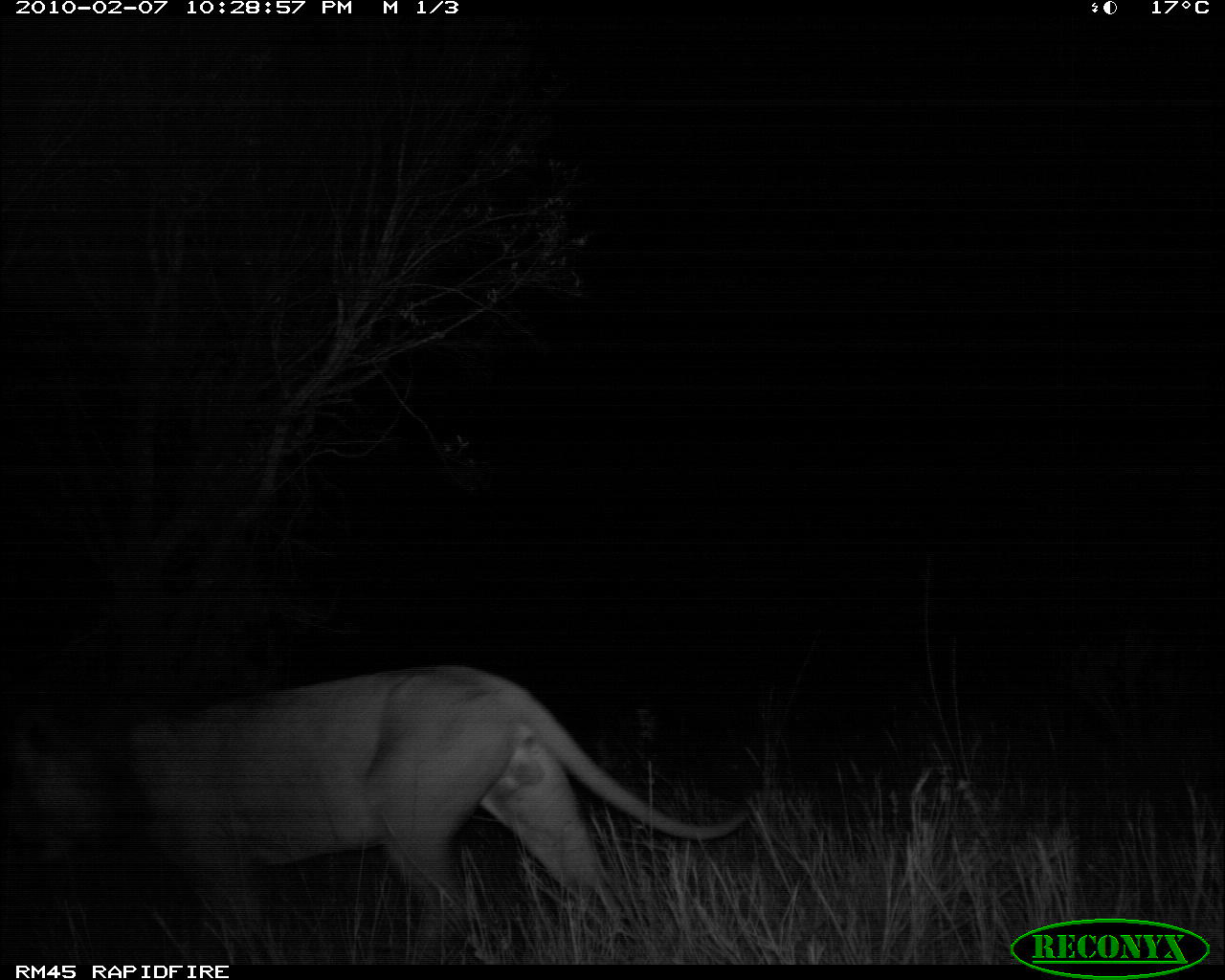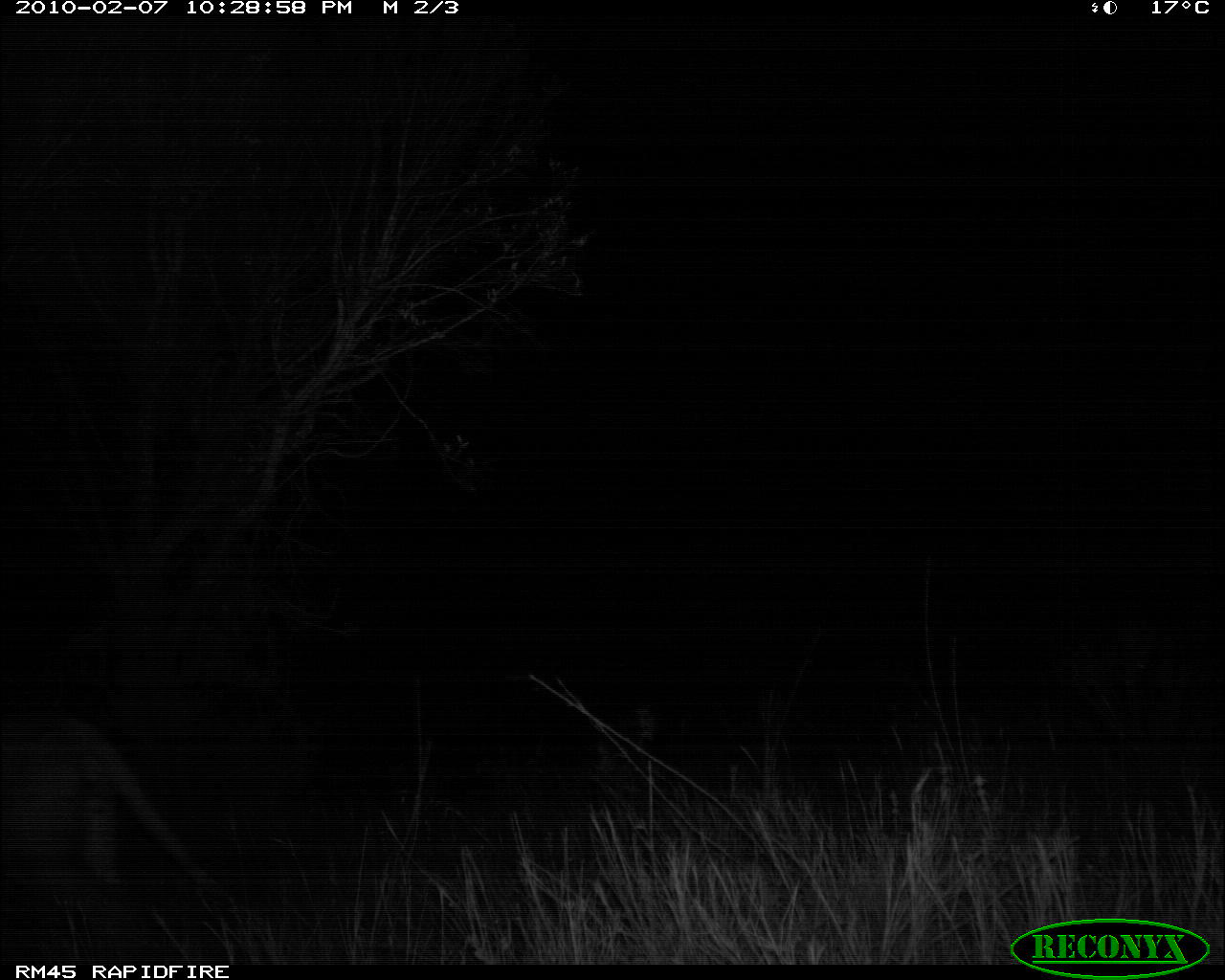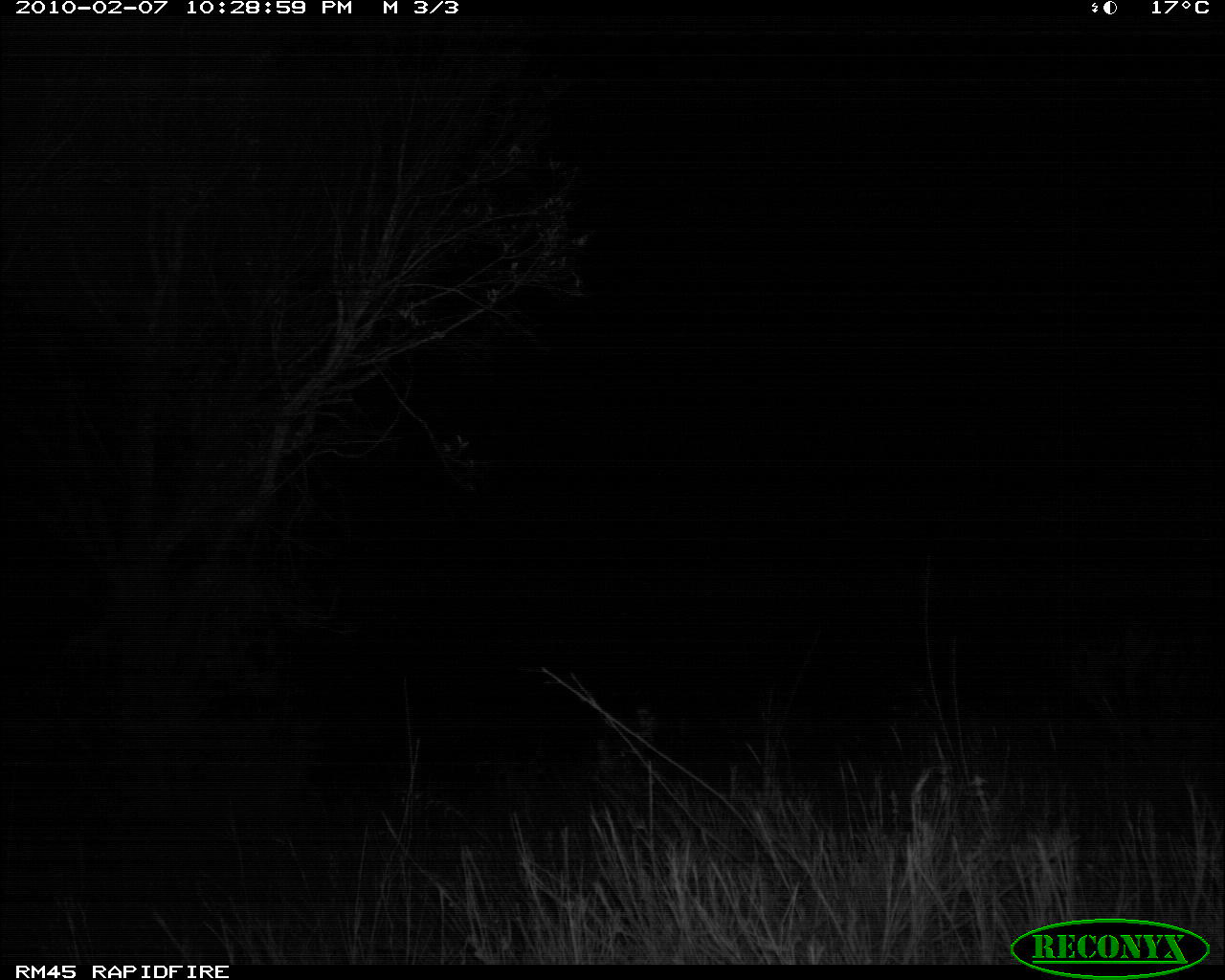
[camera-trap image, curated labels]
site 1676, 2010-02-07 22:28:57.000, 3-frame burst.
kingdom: Animalia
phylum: Chordata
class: Mammalia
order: Carnivora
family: Felidae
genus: Panthera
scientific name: Panthera leo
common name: lion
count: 1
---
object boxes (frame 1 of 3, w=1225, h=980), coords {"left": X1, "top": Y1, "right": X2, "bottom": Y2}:
panthera leo: {"left": 5, "top": 663, "right": 750, "bottom": 960}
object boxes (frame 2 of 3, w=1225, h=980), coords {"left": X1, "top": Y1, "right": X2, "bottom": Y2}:
panthera leo: {"left": 1, "top": 704, "right": 251, "bottom": 947}